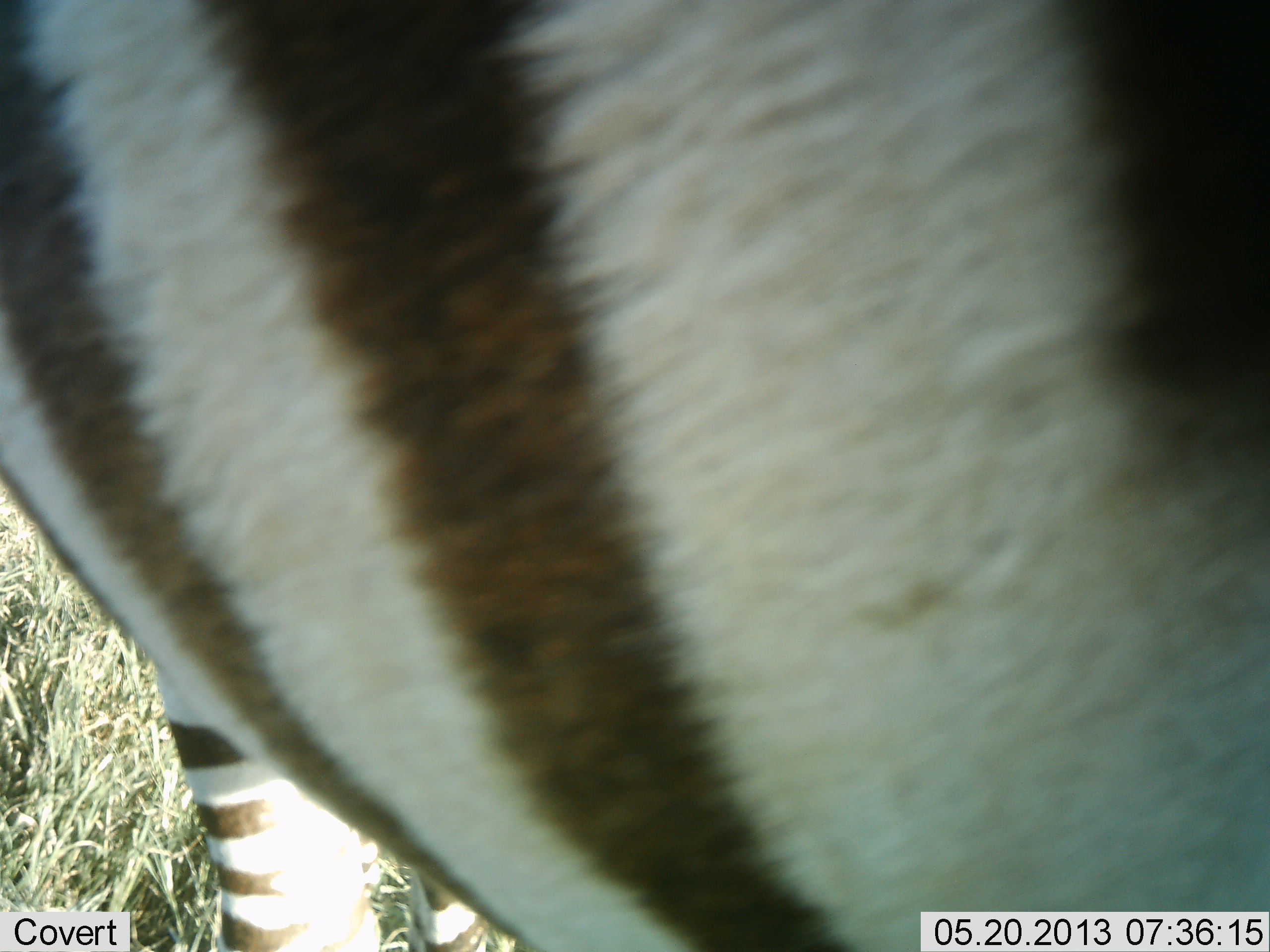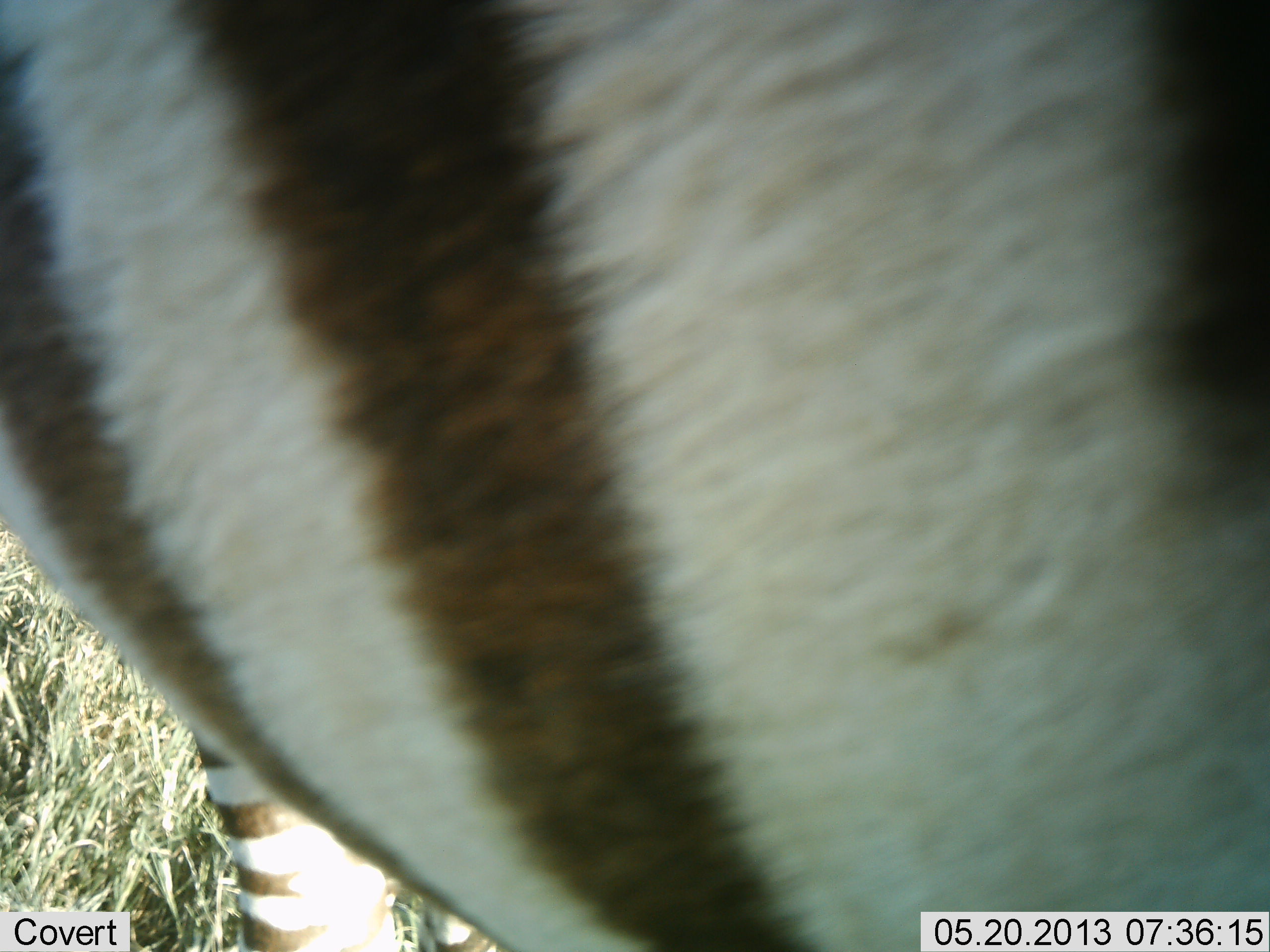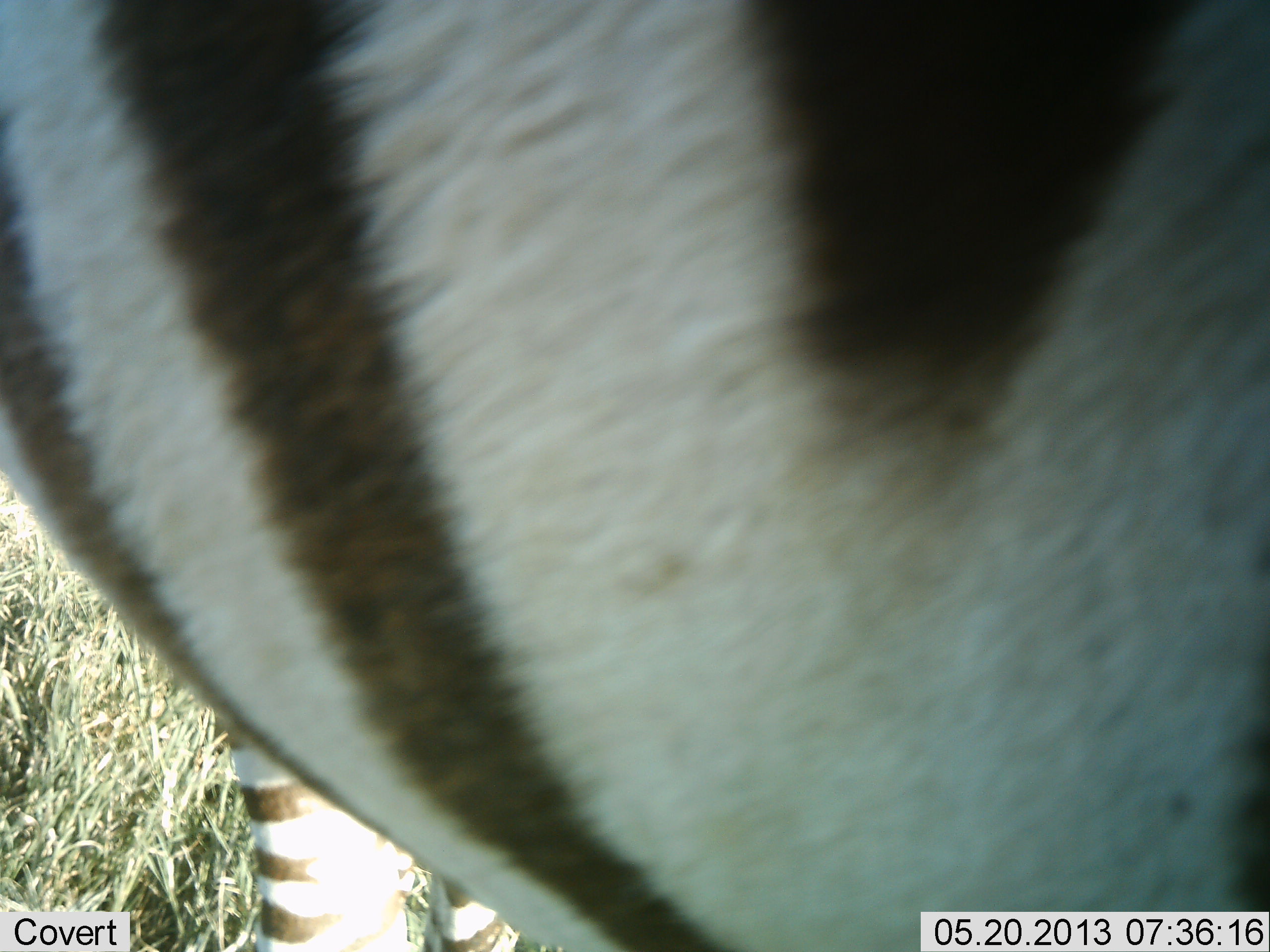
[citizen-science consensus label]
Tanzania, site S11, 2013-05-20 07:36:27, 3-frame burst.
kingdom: Animalia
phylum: Chordata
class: Mammalia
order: Perissodactyla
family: Equidae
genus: Equus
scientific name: Equus quagga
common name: plains zebra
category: zebra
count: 1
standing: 87%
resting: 0%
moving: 13%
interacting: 7%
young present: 0%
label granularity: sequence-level